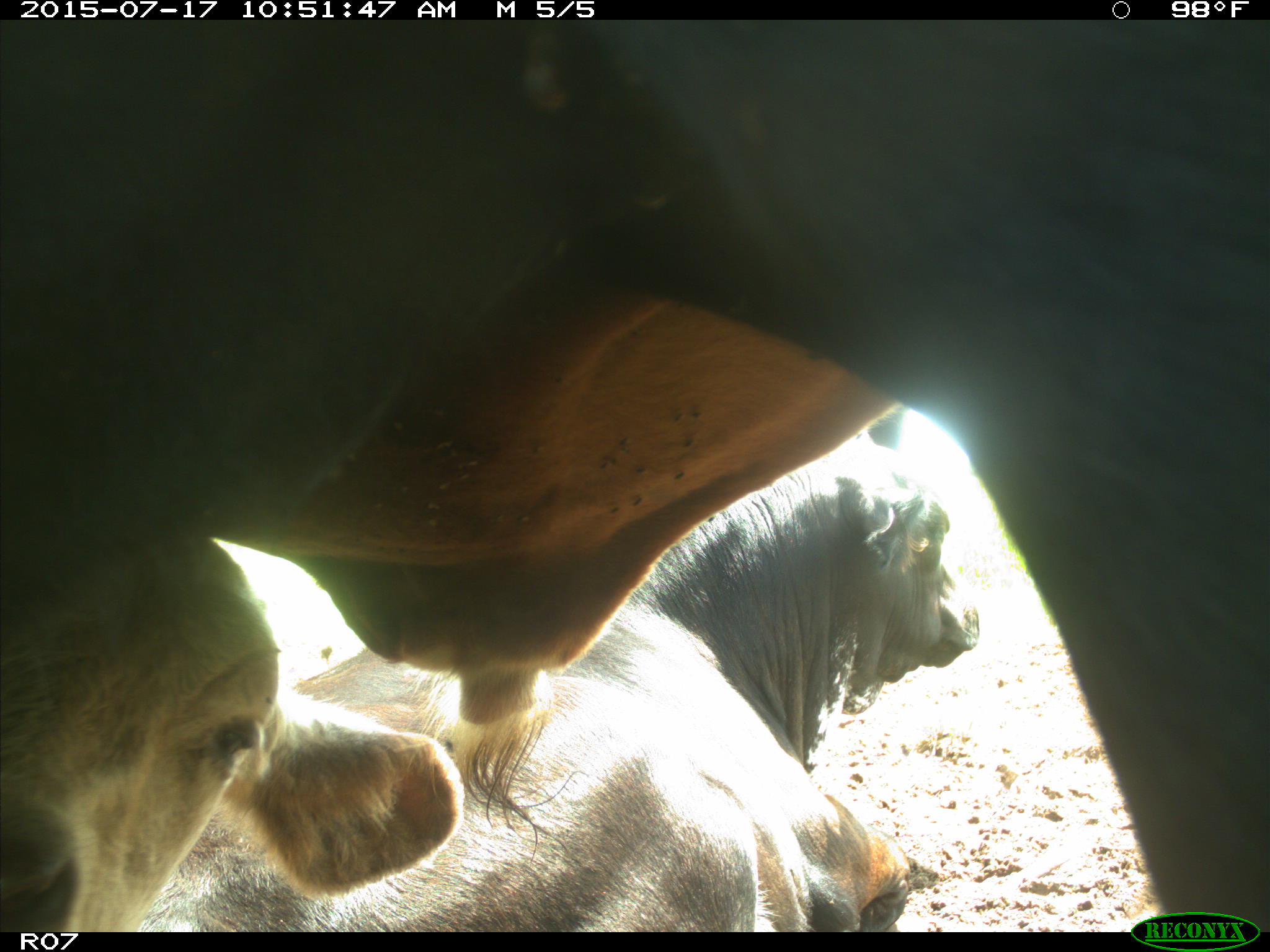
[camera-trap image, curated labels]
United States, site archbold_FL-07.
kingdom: Animalia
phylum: Chordata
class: Mammalia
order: Artiodactyla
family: Bovidae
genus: Bos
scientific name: Bos taurus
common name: domestic cow